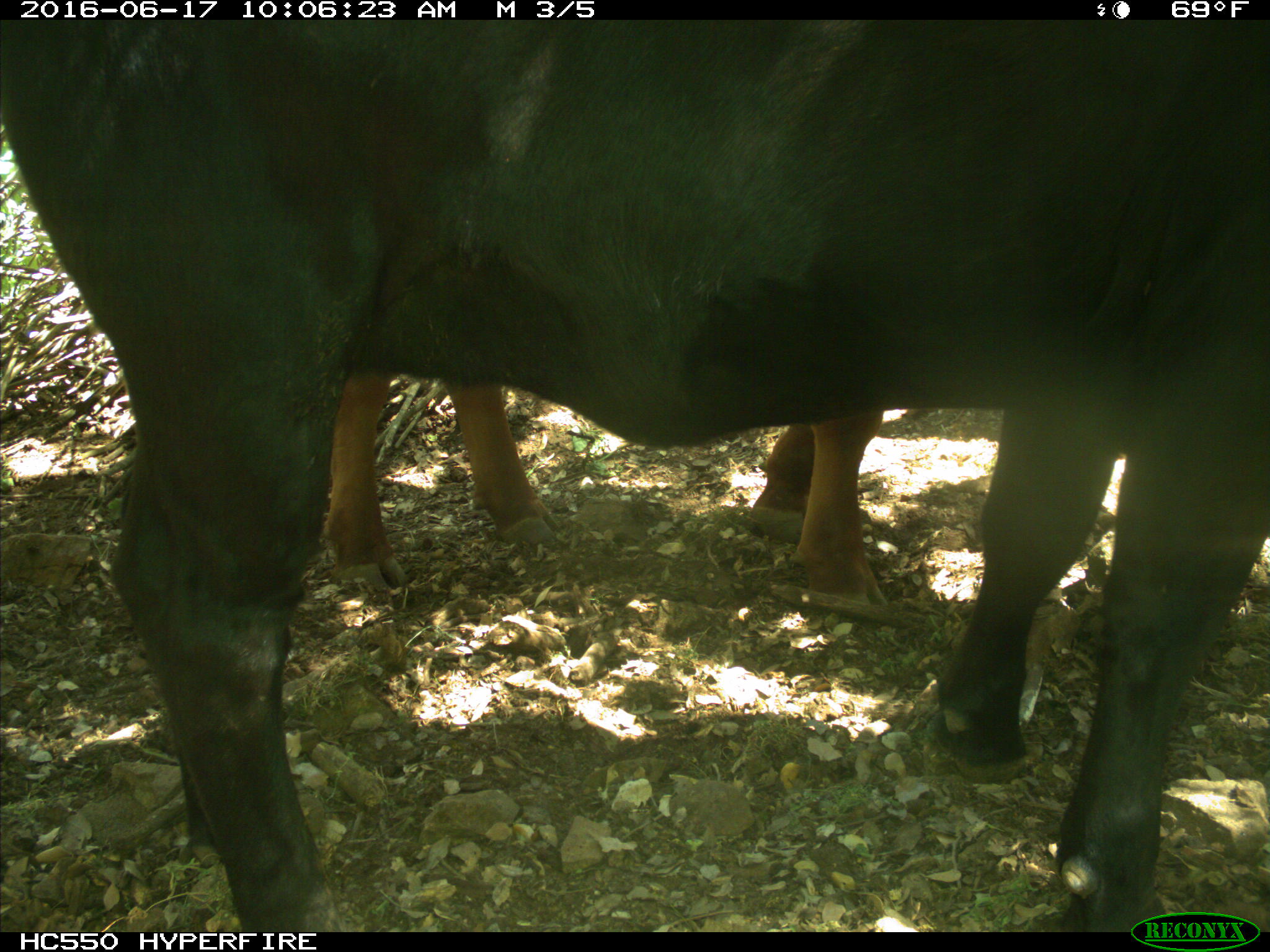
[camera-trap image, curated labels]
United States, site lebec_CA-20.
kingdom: Animalia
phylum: Chordata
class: Mammalia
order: Artiodactyla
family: Bovidae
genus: Bos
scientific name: Bos taurus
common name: domestic cow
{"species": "Bos taurus (domestic cow)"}